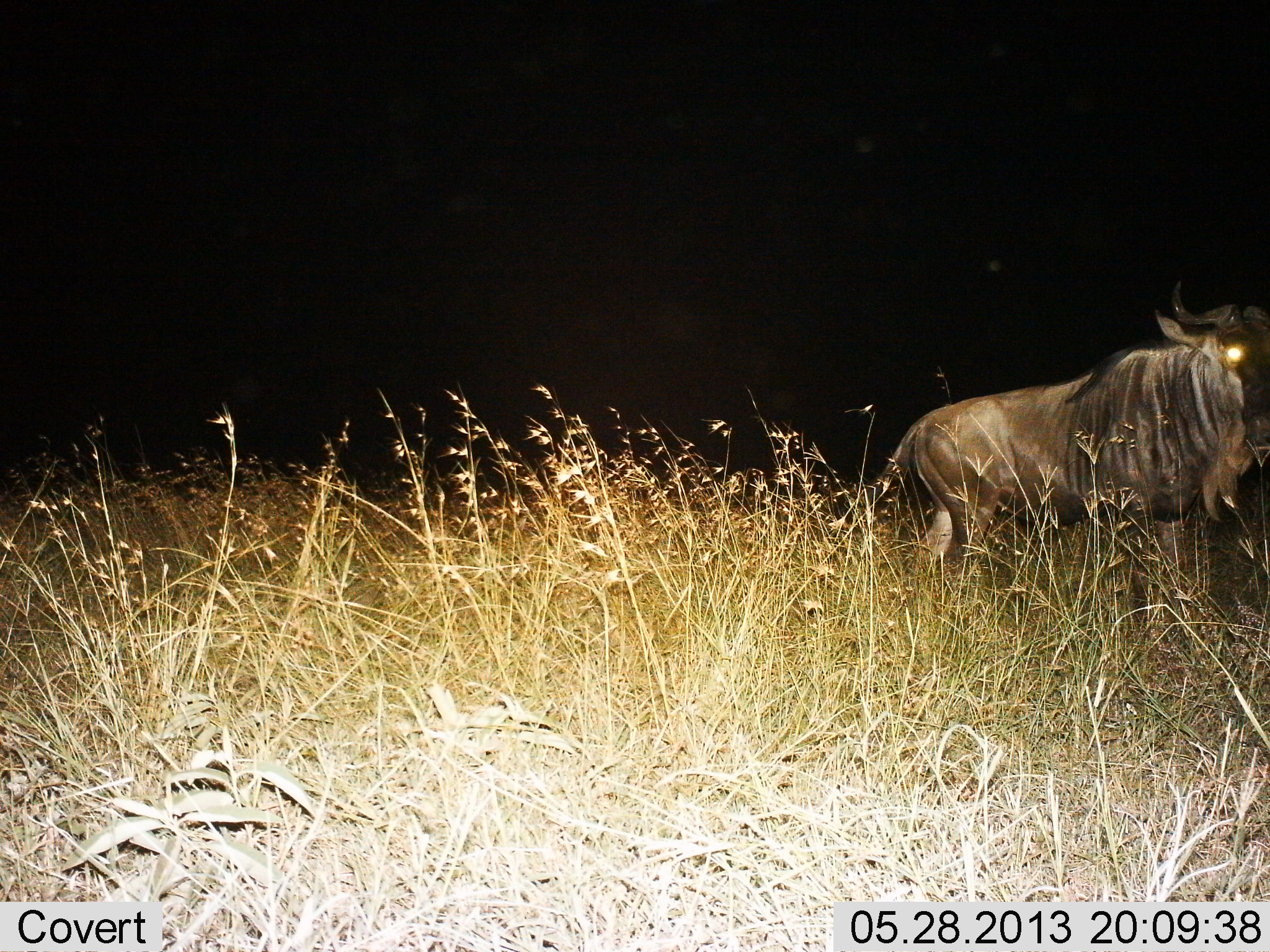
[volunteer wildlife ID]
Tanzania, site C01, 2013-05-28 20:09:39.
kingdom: Animalia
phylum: Chordata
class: Mammalia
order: Artiodactyla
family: Bovidae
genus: Connochaetes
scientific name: Connochaetes taurinus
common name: blue wildebeest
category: wildebeest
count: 1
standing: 70%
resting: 0%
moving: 30%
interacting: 0%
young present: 0%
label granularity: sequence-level